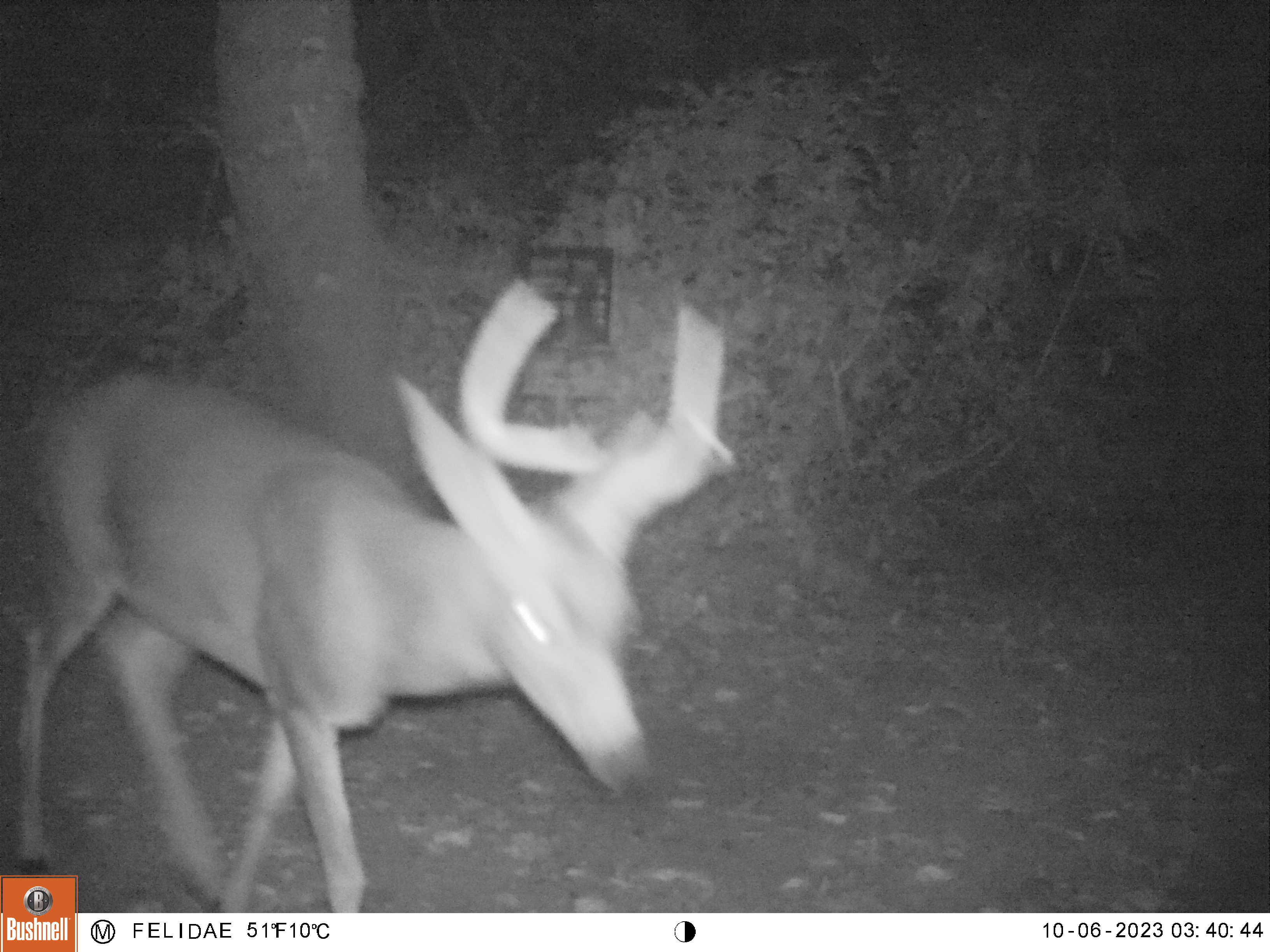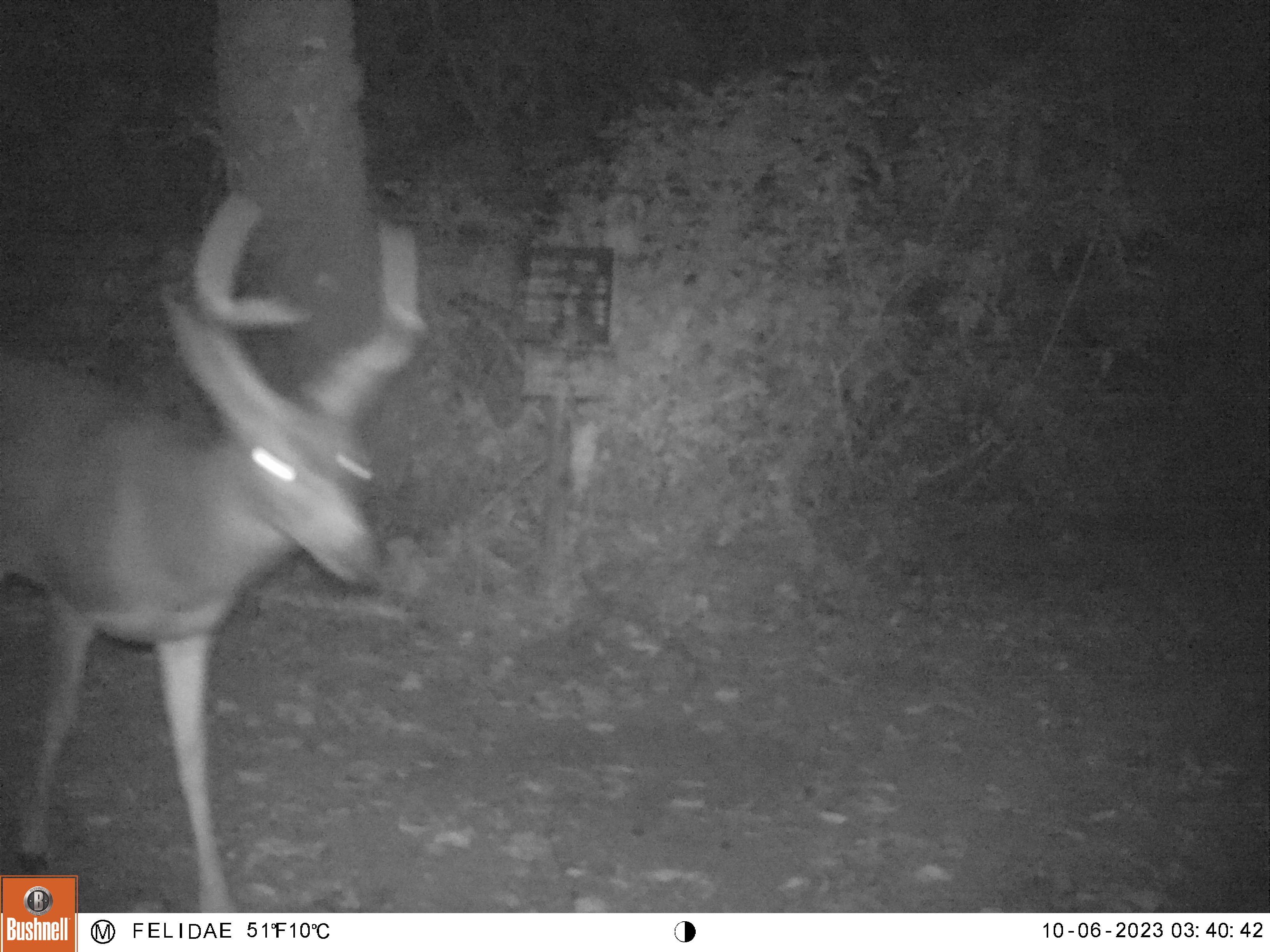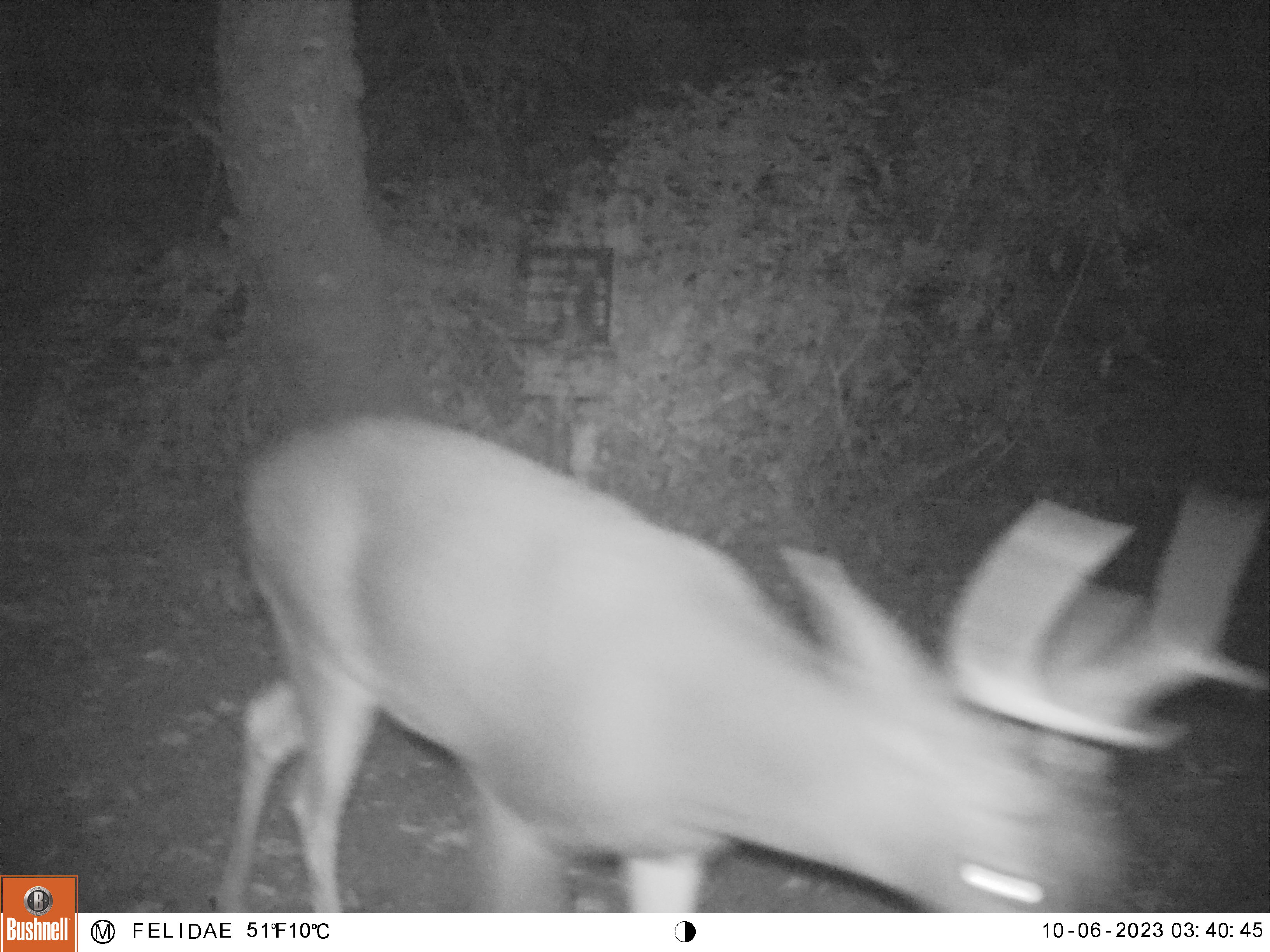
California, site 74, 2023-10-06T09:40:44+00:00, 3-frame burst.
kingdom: Animalia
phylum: Chordata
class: Mammalia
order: Artiodactyla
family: Cervidae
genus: Odocoileus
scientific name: Odocoileus hemionus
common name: mule deer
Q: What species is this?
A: Mule deer (Odocoileus hemionus).